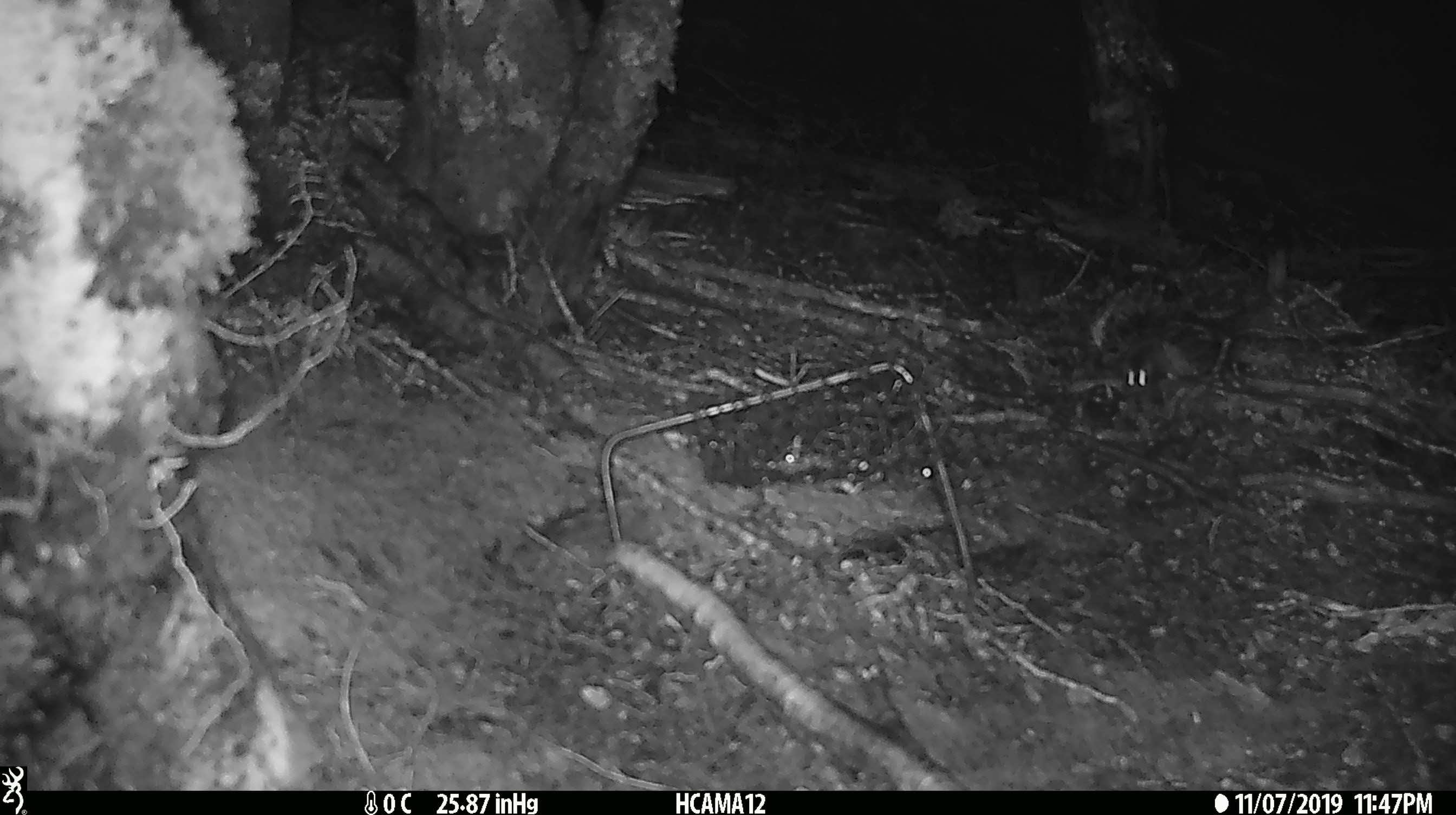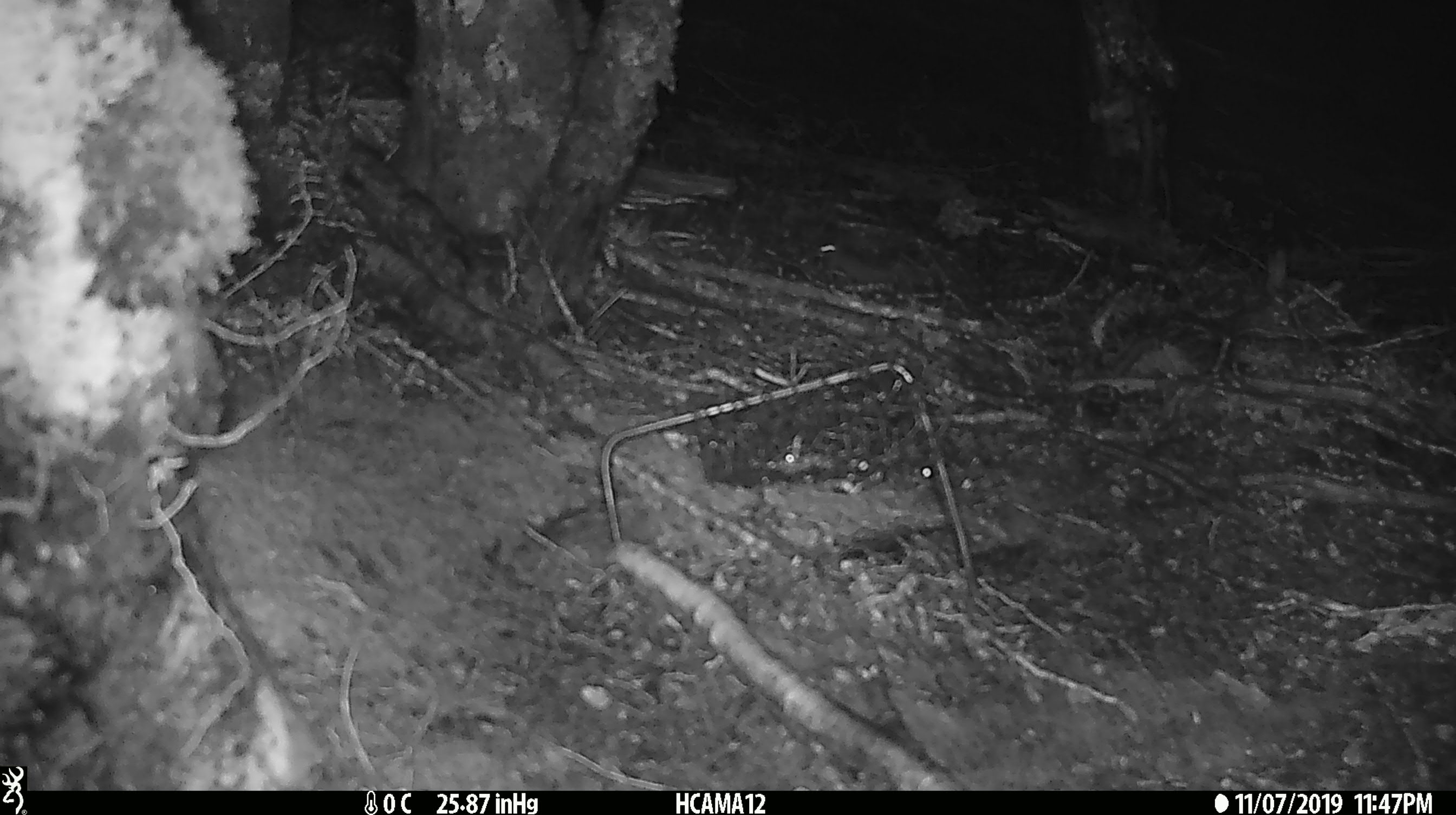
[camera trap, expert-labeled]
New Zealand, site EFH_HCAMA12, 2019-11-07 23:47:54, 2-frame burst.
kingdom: Animalia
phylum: Chordata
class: Mammalia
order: Rodentia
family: Muridae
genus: Mus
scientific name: Mus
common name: mouse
Mouse (Mus).